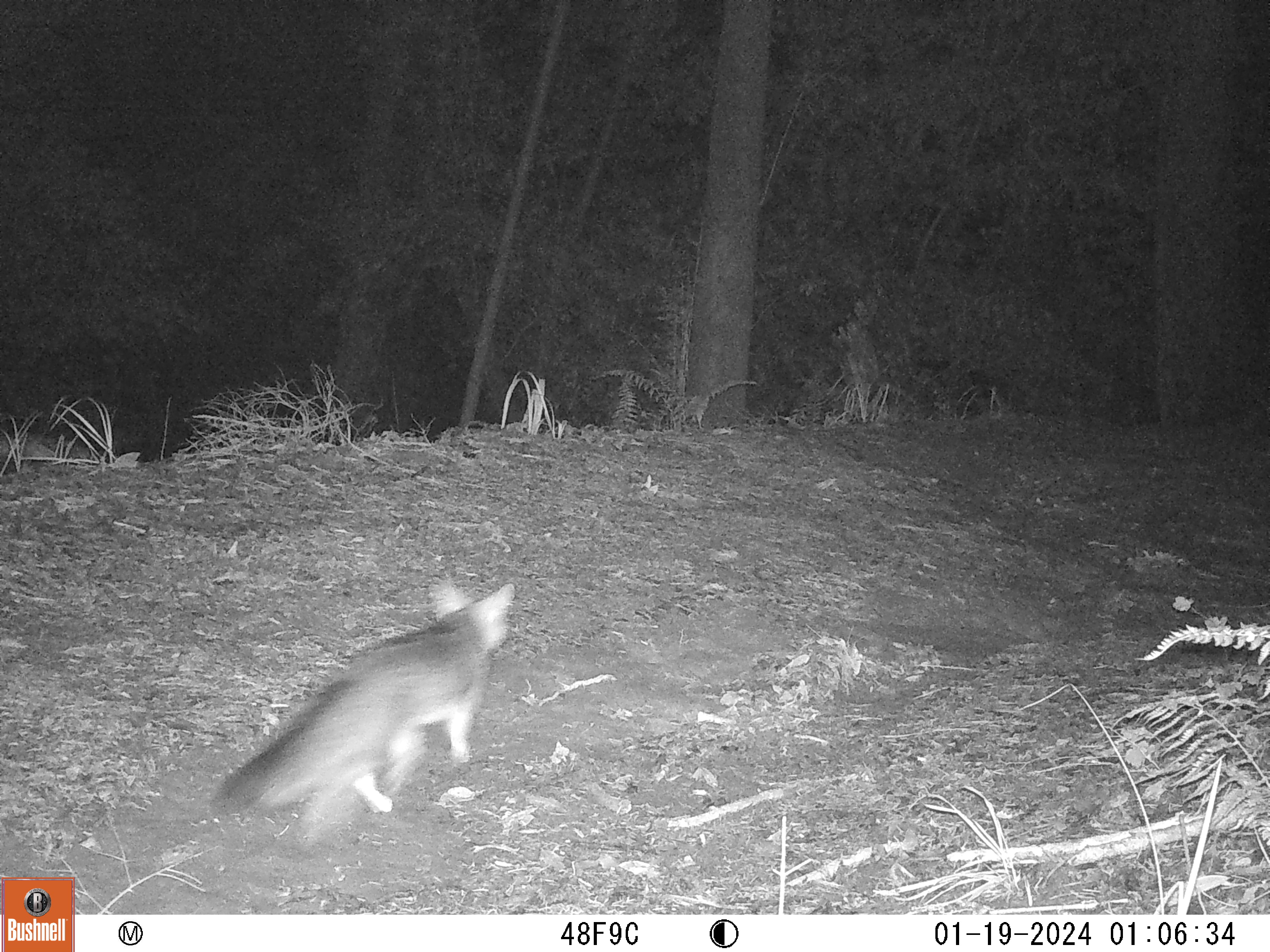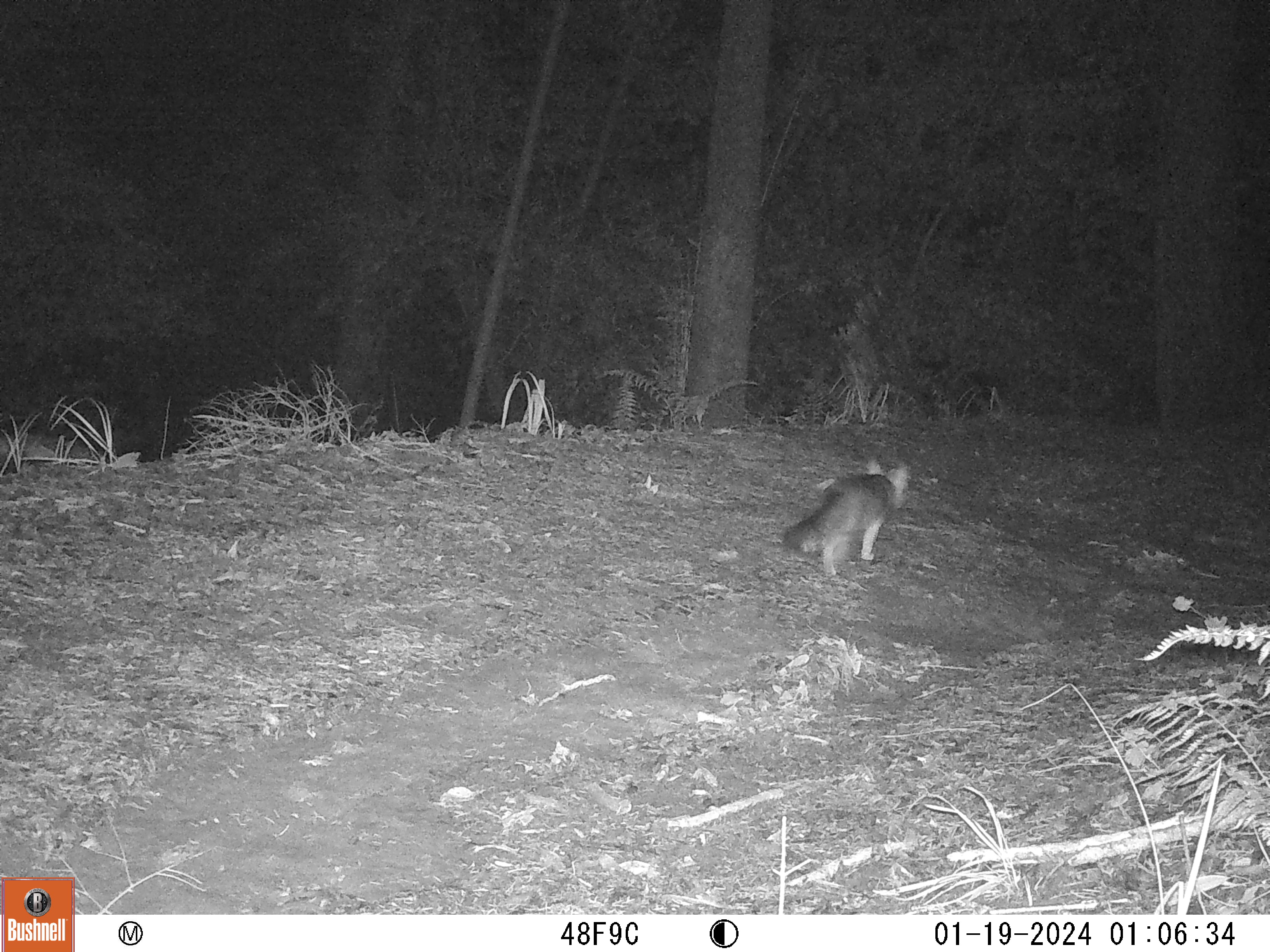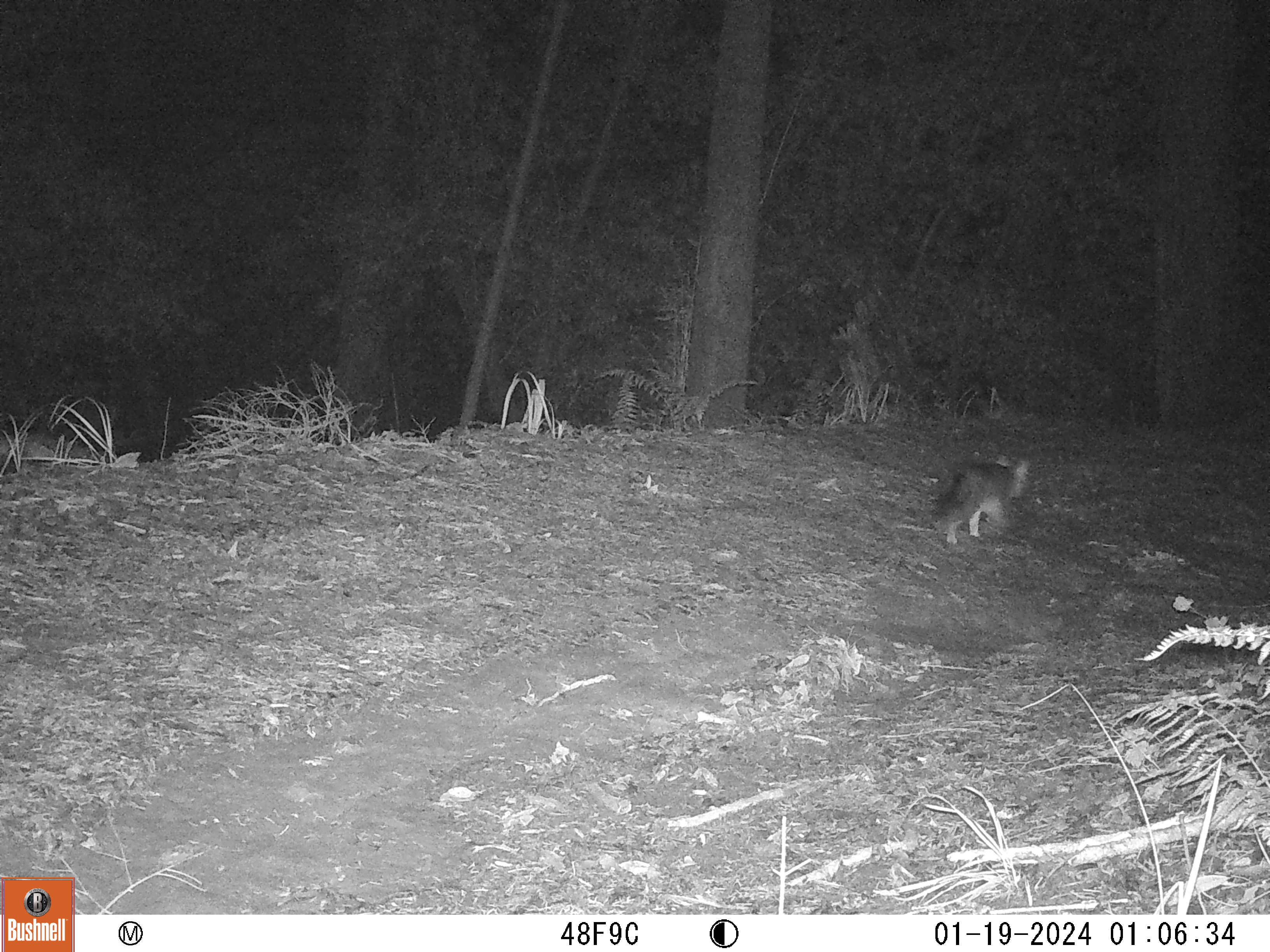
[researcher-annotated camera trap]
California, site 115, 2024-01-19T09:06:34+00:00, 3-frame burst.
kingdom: Animalia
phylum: Chordata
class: Mammalia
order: Carnivora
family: Canidae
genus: Urocyon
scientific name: Urocyon cinereoargenteus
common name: gray fox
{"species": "gray fox (Urocyon cinereoargenteus)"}